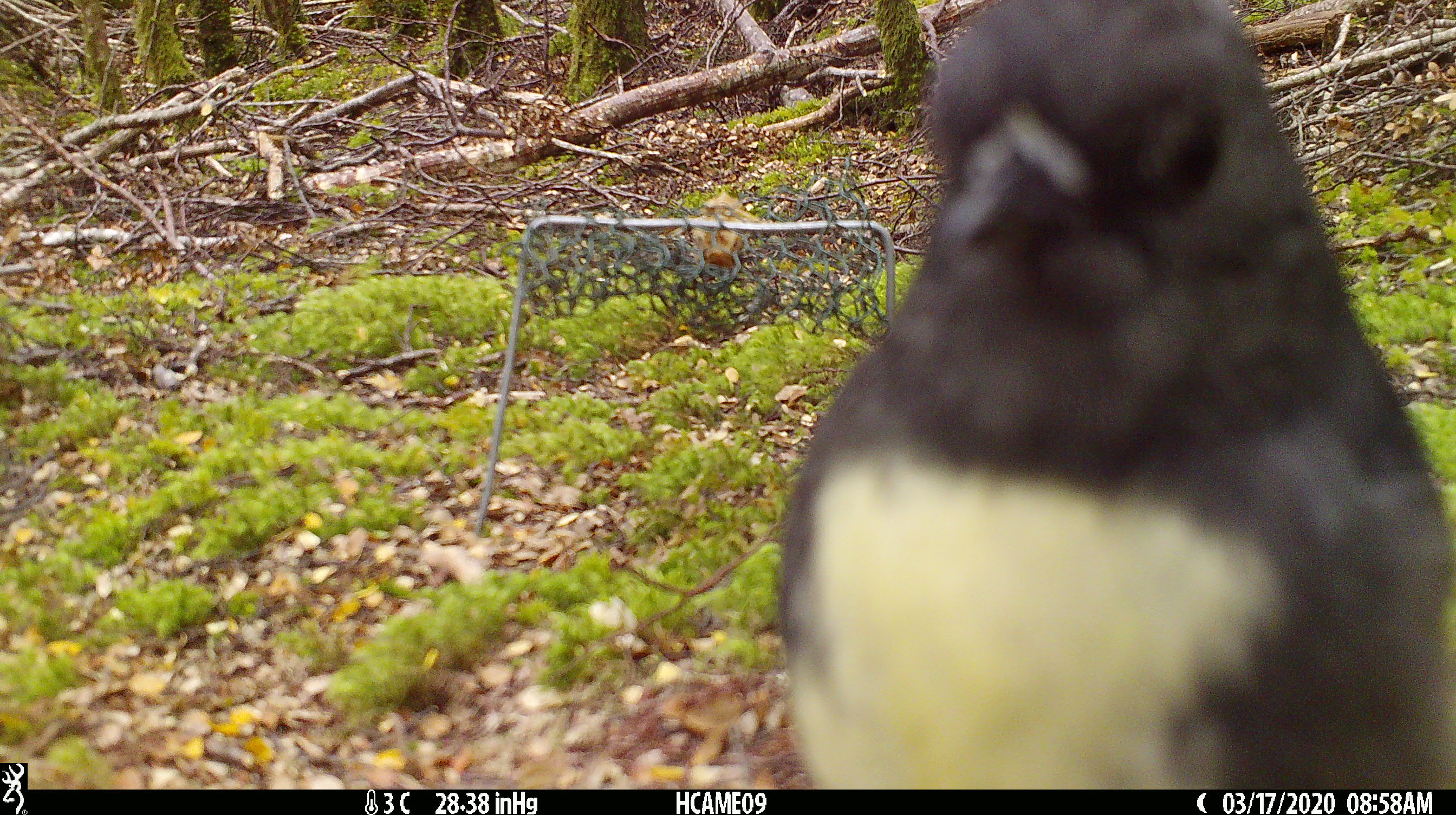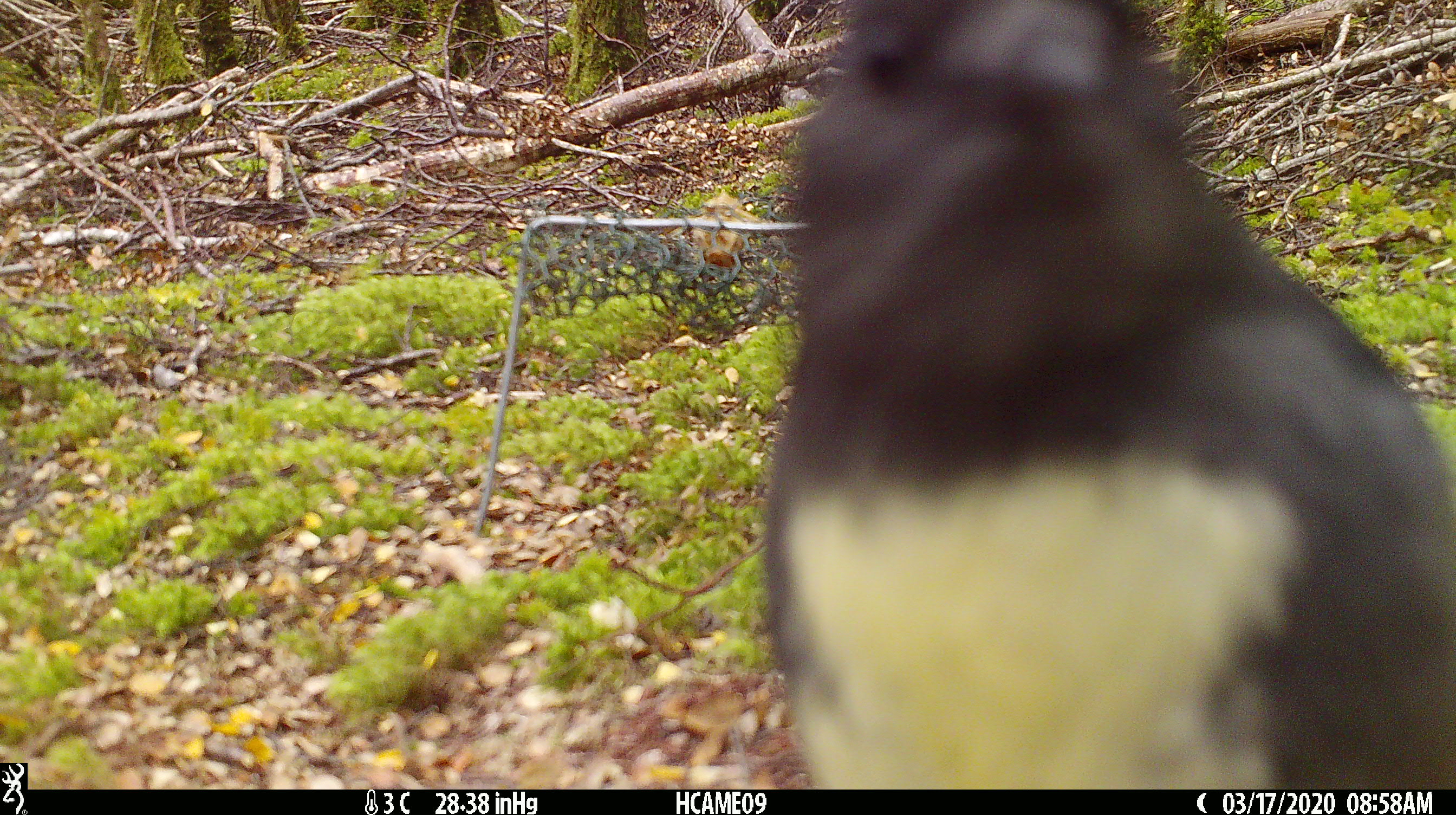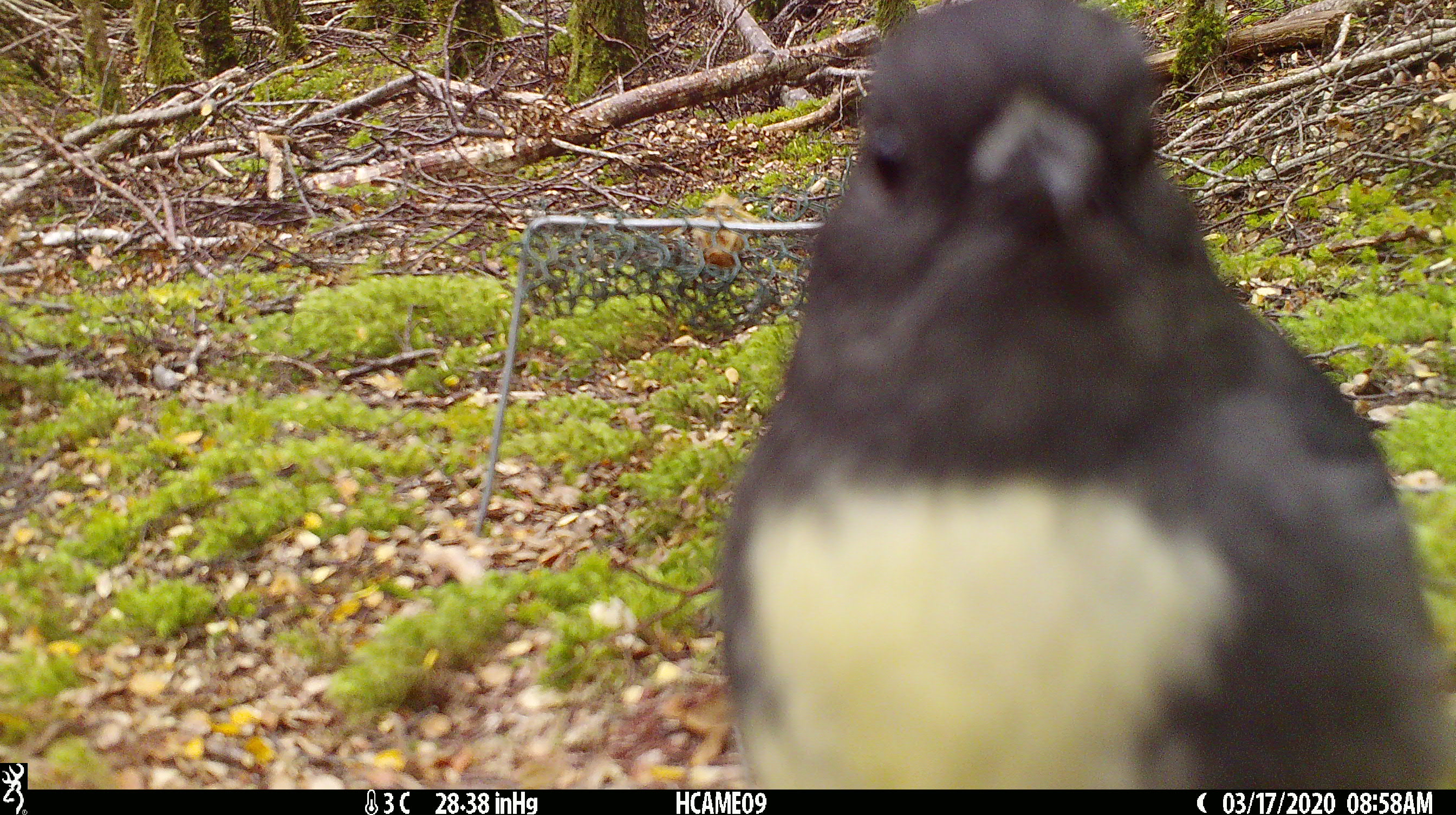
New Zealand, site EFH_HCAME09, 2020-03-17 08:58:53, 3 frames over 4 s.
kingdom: Animalia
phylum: Chordata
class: Aves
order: Passeriformes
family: Petroicidae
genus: Petroica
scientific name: Petroica australis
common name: new zealand robin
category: robin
Robin (new zealand robin) (Petroica australis).